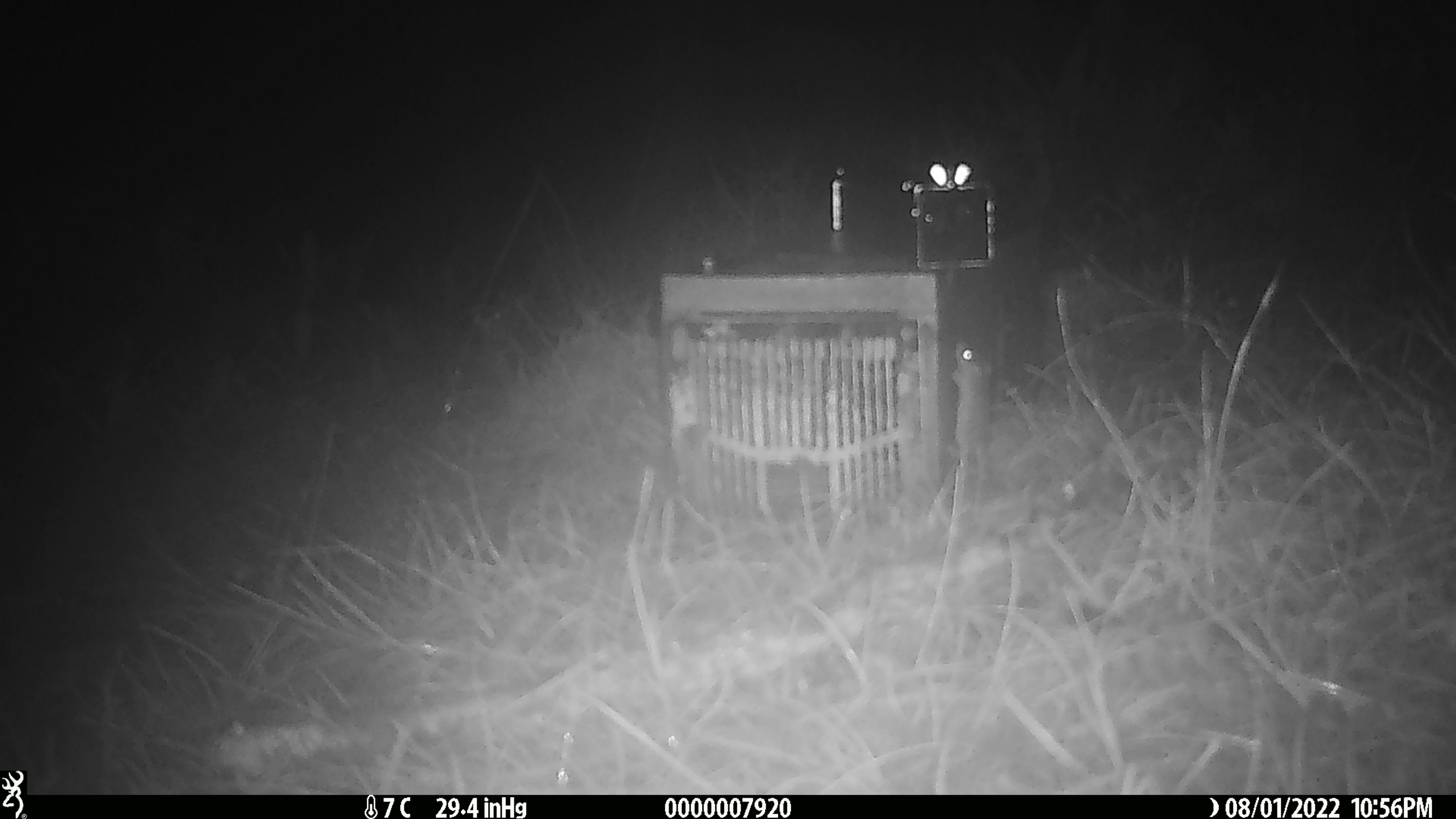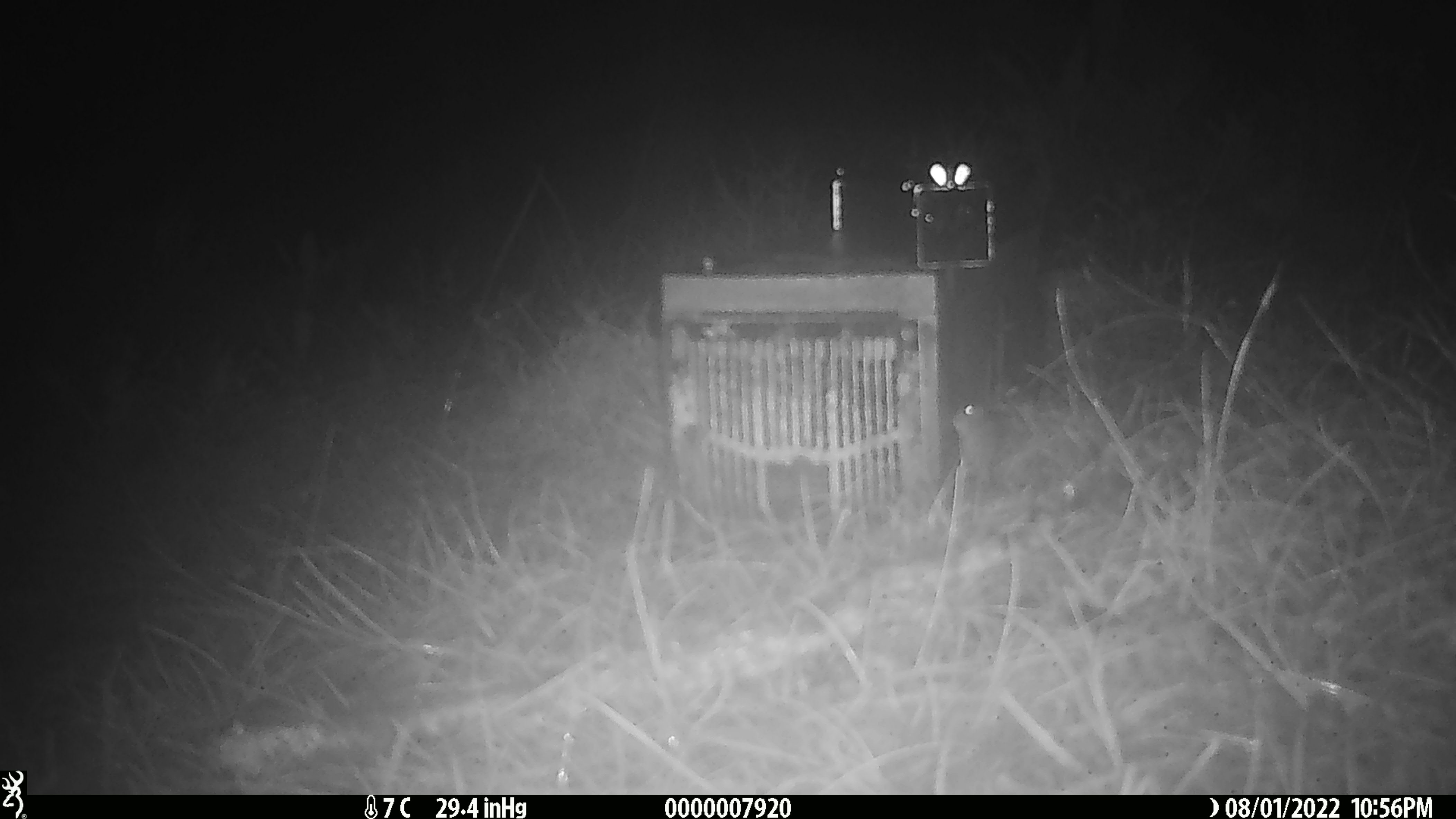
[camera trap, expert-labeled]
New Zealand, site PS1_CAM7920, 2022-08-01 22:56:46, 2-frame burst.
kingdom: Animalia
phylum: Chordata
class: Mammalia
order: Rodentia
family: Muridae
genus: Mus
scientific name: Mus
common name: mouse